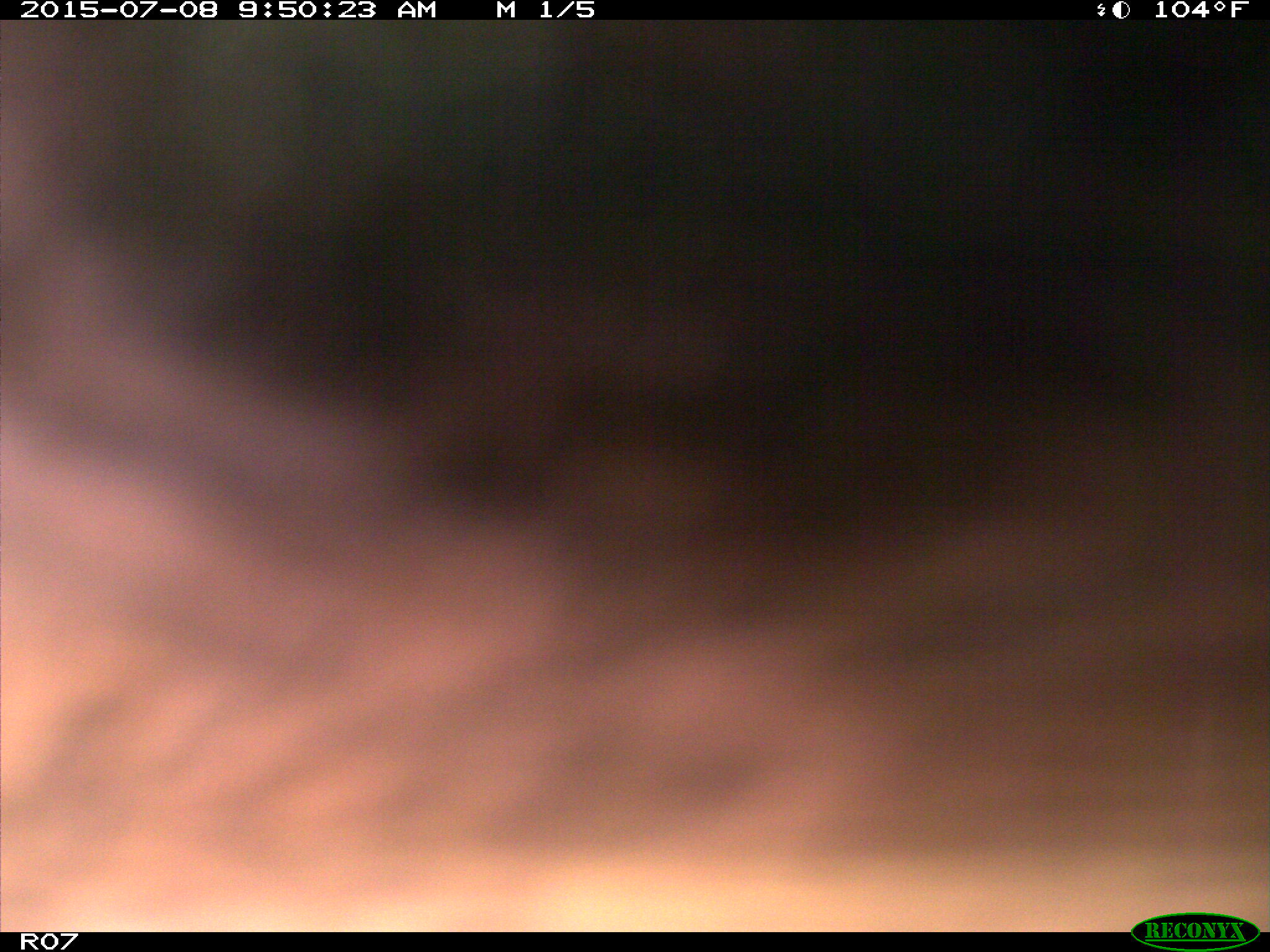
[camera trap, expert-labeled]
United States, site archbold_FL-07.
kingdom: Animalia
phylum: Chordata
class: Mammalia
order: Artiodactyla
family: Bovidae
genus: Bos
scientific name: Bos taurus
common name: domestic cow